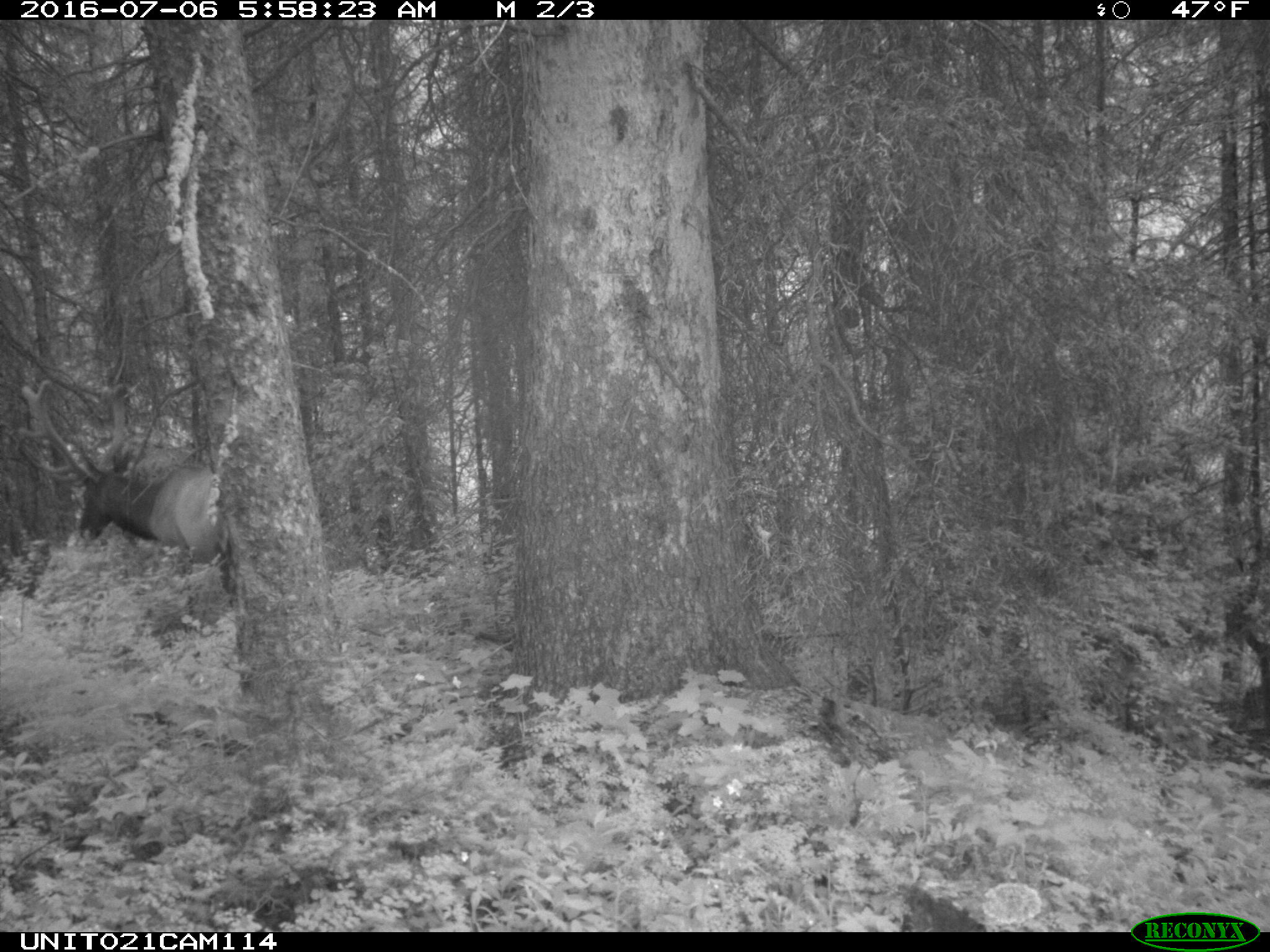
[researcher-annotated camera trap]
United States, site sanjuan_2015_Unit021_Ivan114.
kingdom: Animalia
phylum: Chordata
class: Mammalia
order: Artiodactyla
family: Cervidae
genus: Cervus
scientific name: Cervus elaphus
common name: red deer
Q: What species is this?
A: Cervus elaphus (red deer).